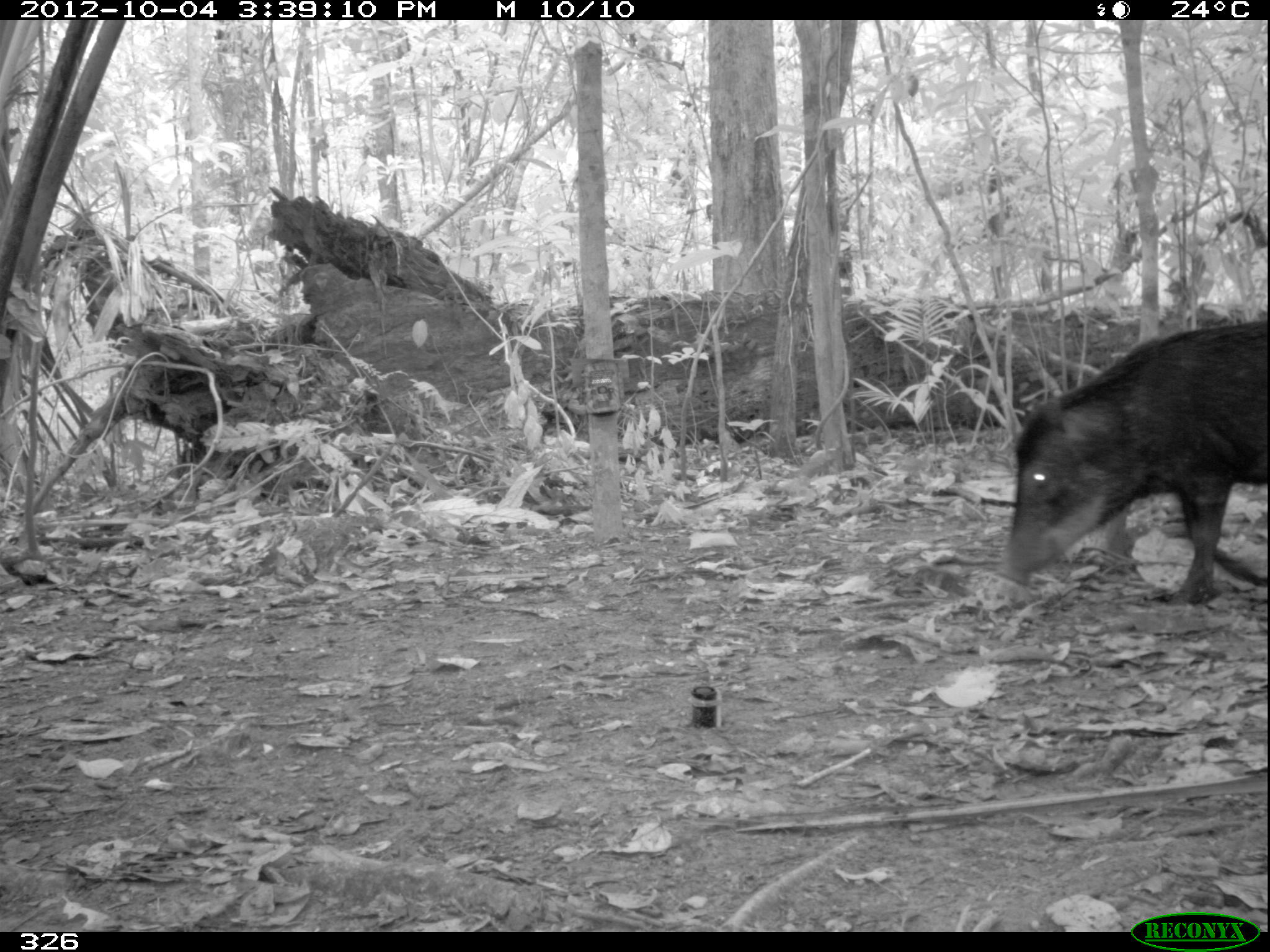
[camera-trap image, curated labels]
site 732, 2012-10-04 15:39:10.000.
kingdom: Animalia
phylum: Chordata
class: Mammalia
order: Artiodactyla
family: Tayassuidae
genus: Tayassu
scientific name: Tayassu pecari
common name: white-lipped peccary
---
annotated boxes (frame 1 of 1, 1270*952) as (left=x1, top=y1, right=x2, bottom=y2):
tayassu pecari: (left=997, top=316, right=1267, bottom=605)